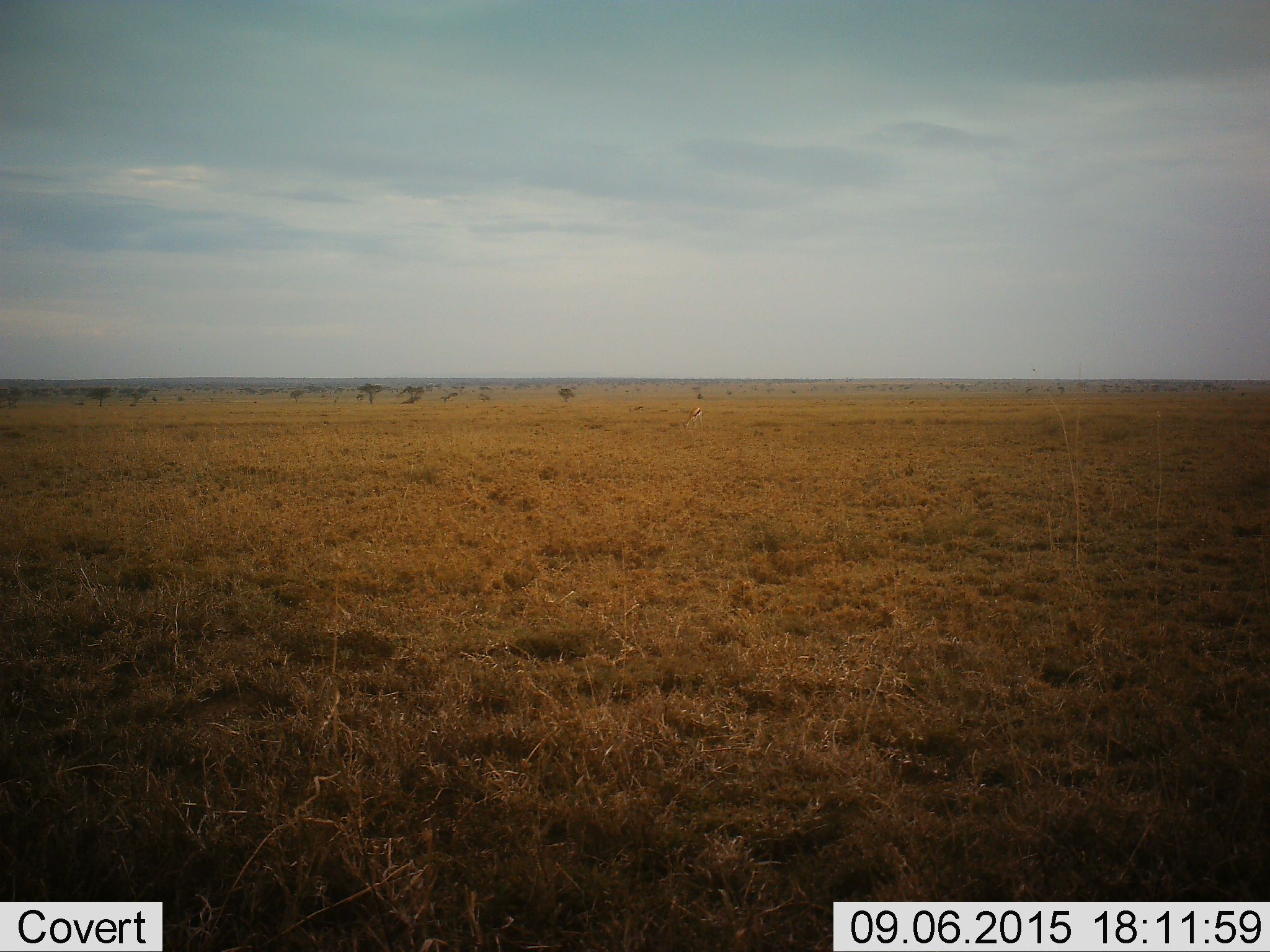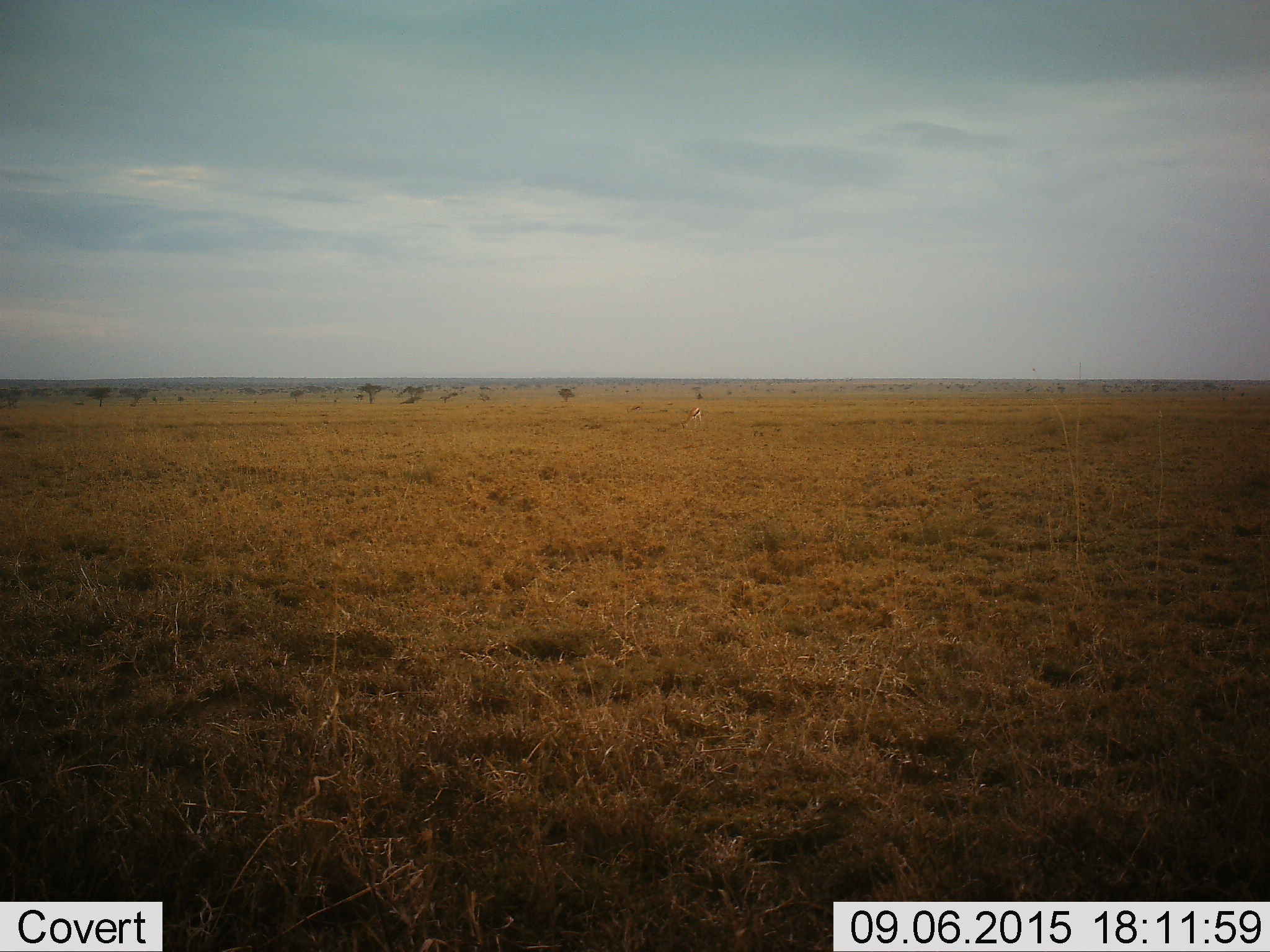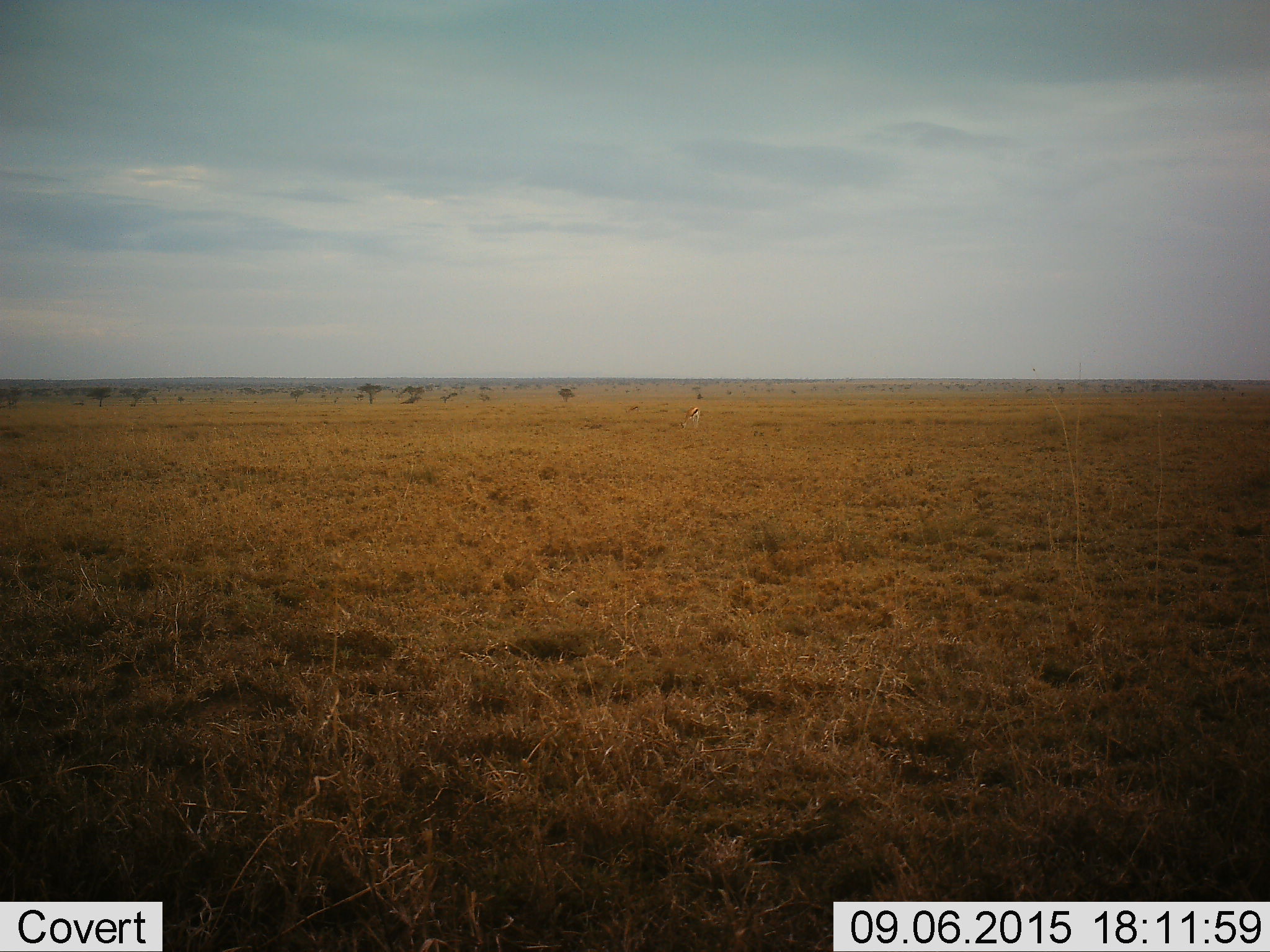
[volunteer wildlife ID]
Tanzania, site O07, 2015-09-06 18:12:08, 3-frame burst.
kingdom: Animalia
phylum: Chordata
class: Mammalia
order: Artiodactyla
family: Bovidae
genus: Eudorcas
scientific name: Eudorcas thomsonii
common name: thomson's gazelle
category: gazellethomsons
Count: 1.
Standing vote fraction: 40%.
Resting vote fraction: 0%.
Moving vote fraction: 0%.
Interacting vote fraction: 0%.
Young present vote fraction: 0%.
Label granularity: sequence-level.